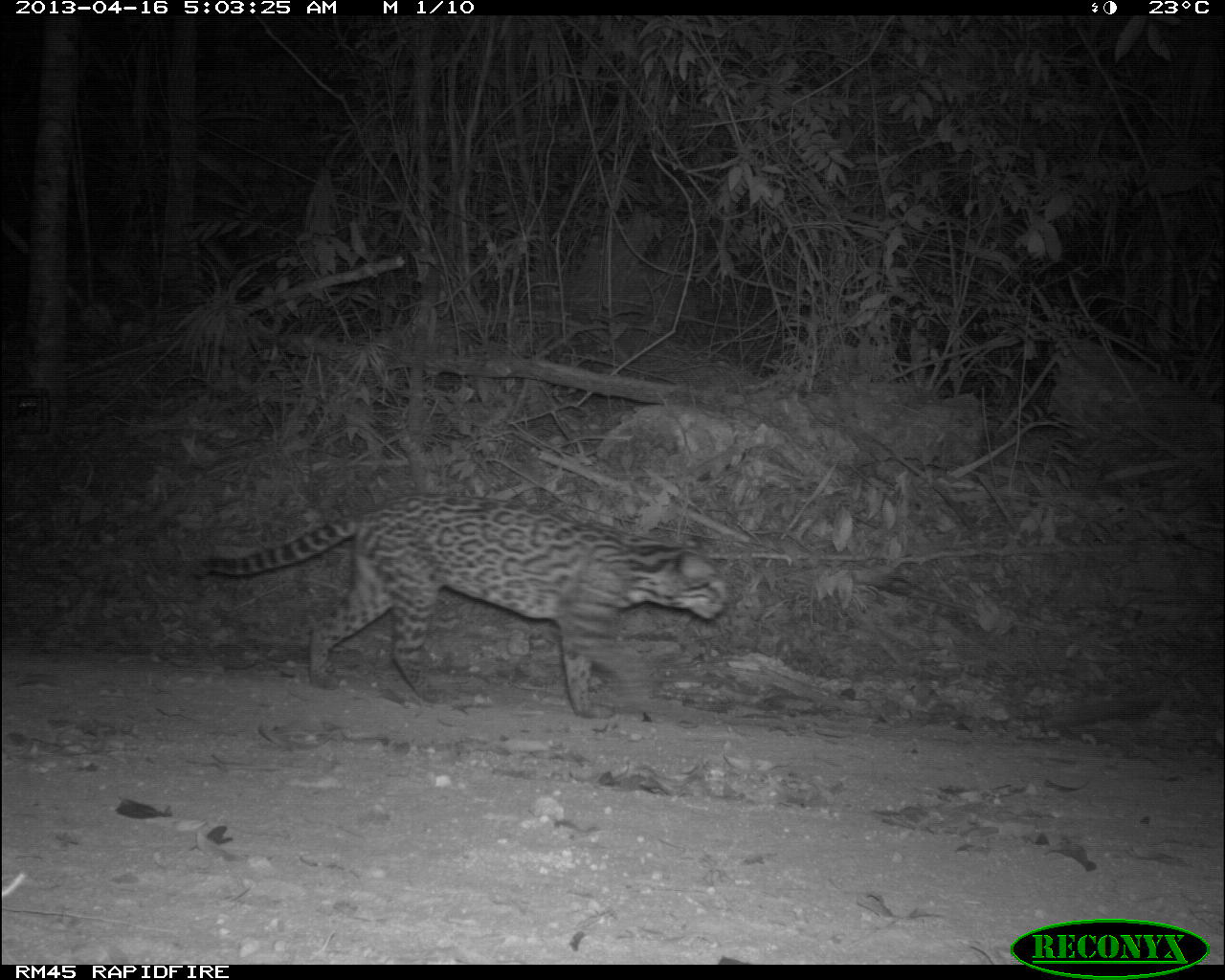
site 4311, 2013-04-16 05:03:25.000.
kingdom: Animalia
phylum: Chordata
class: Mammalia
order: Carnivora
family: Felidae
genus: Leopardus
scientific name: Leopardus pardalis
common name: ocelot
Leopardus pardalis (ocelot), count 1.